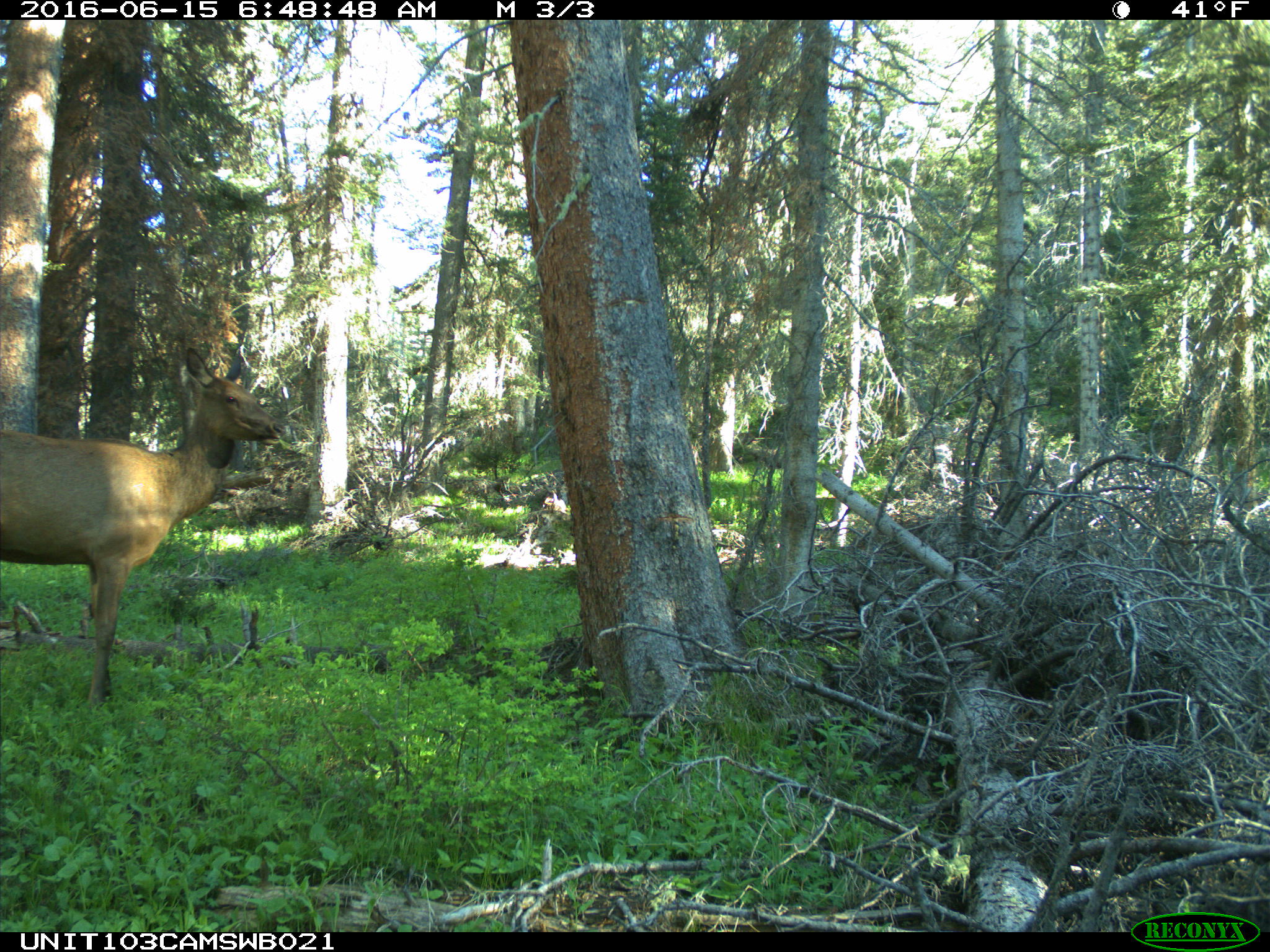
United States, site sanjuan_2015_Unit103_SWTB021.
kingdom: Animalia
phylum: Chordata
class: Mammalia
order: Artiodactyla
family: Cervidae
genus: Cervus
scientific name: Cervus elaphus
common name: red deer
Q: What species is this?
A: Cervus elaphus (red deer).